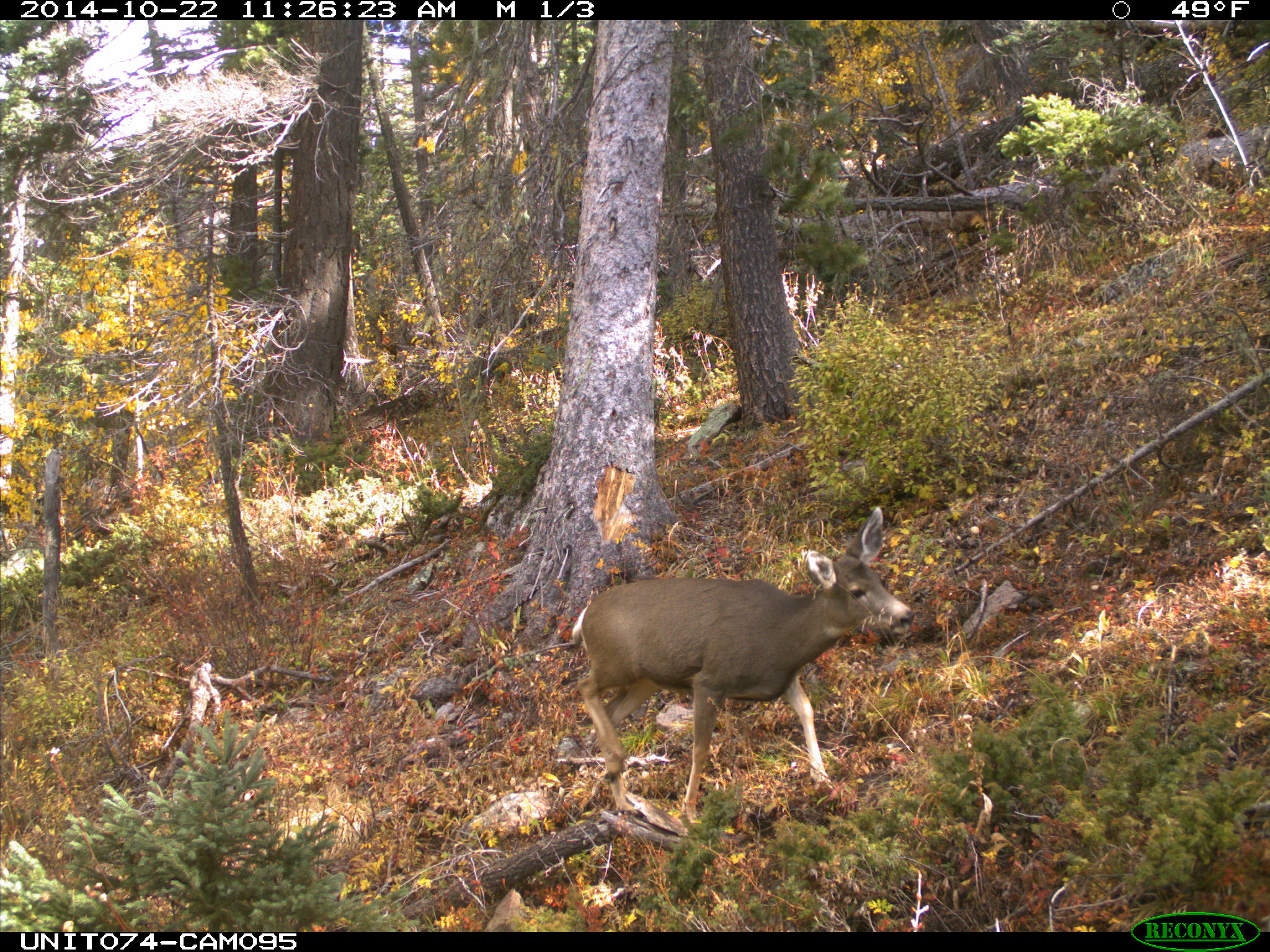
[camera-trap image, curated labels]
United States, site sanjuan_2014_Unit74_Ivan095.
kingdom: Animalia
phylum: Chordata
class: Mammalia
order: Artiodactyla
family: Cervidae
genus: Odocoileus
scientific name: Odocoileus hemionus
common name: mule deer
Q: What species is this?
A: Odocoileus hemionus (mule deer).